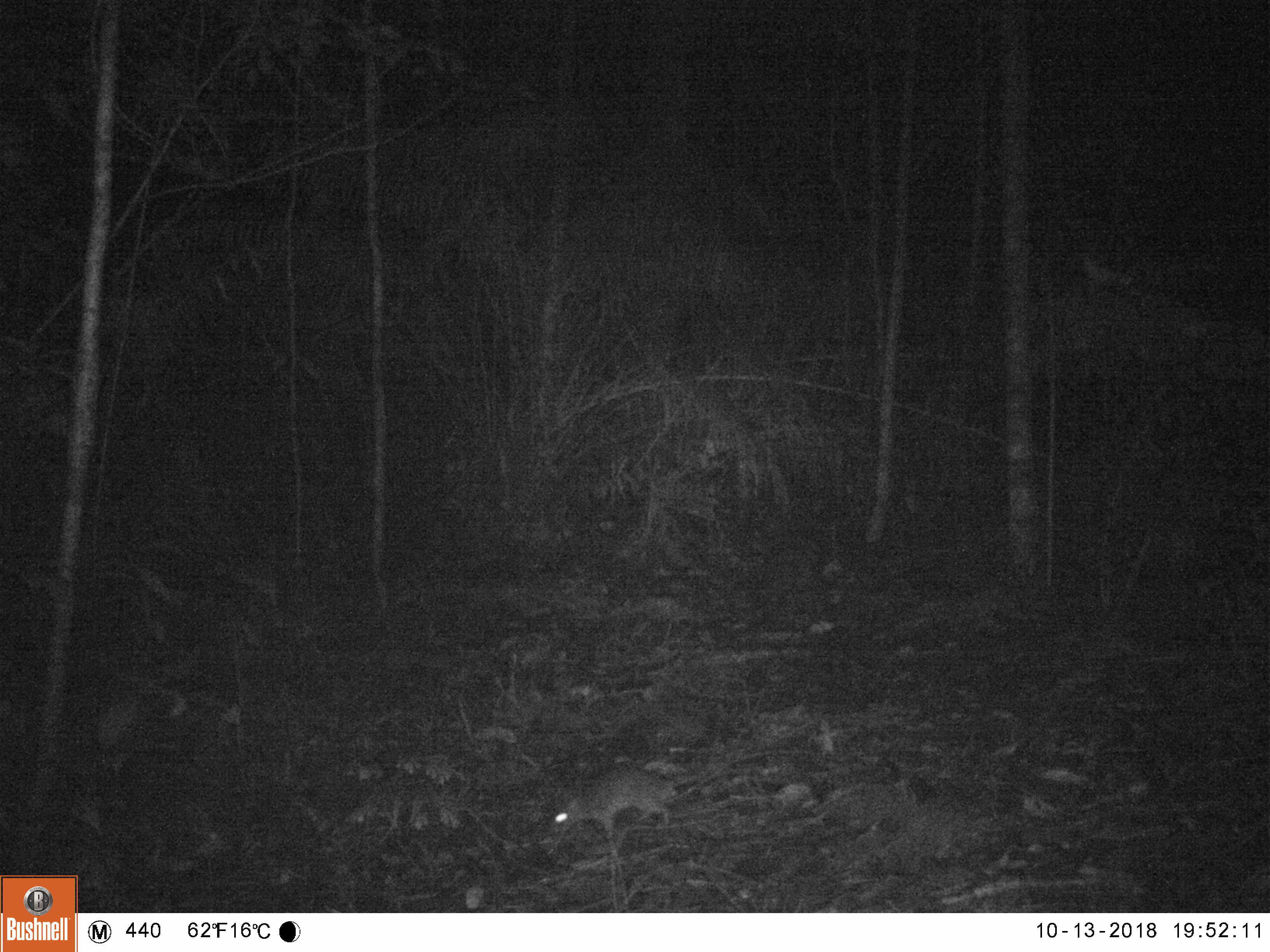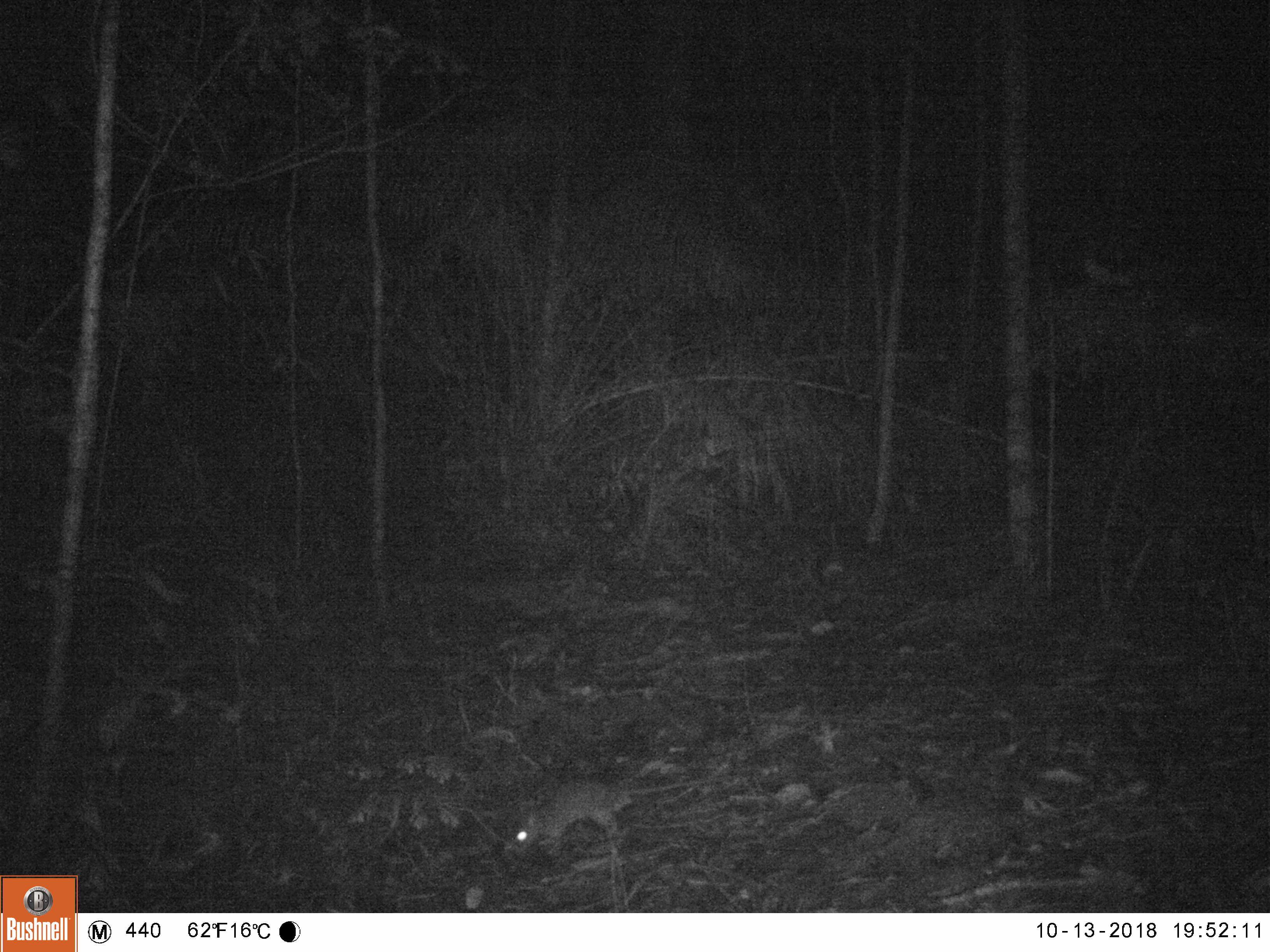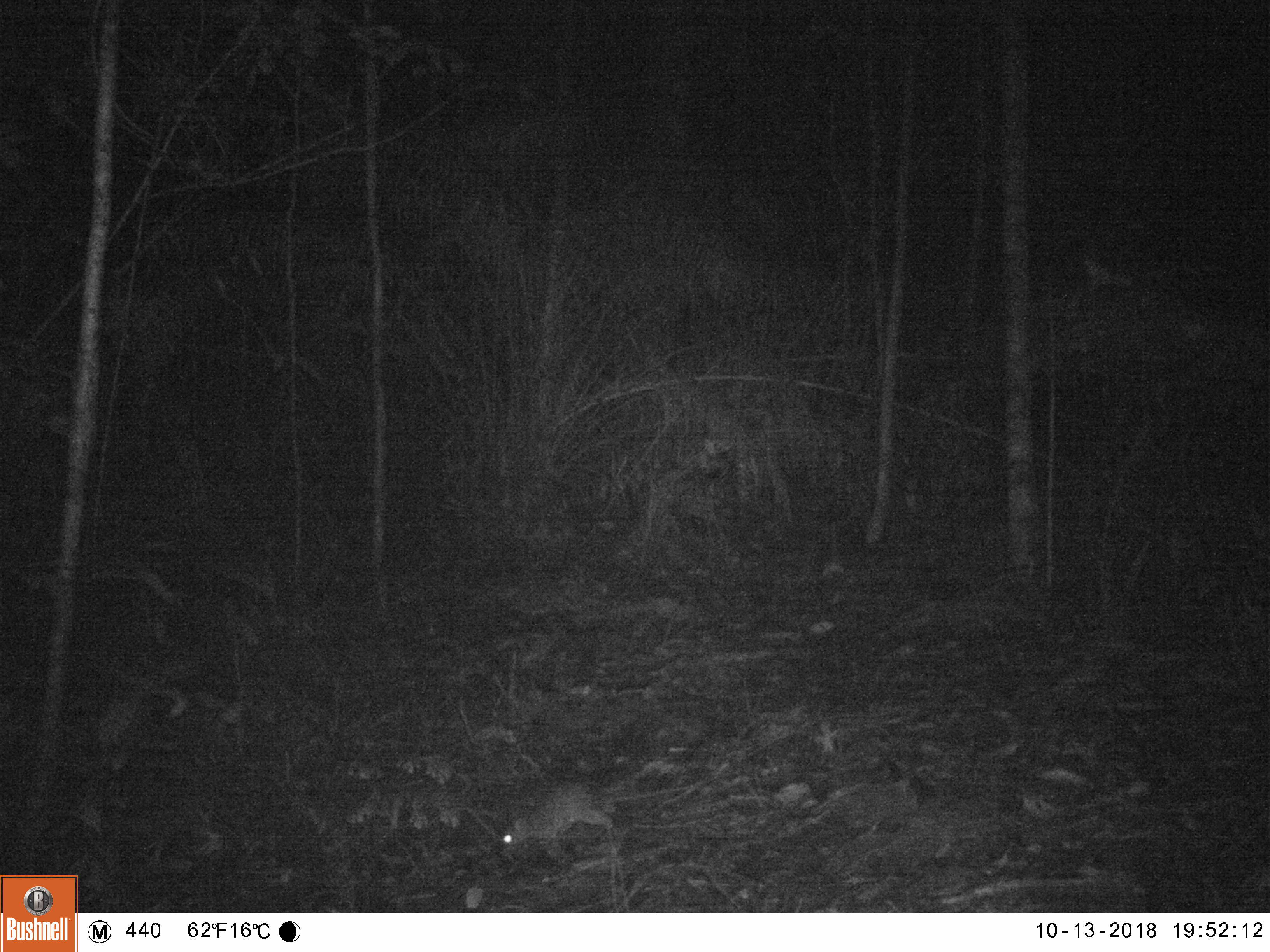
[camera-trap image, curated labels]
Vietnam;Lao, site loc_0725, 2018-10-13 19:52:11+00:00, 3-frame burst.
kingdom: Animalia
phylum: Chordata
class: Mammalia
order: Rodentia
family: Muridae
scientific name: Muridae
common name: old-world mice and rats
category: unidentified murid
Unidentified murid (old-world mice and rats) (Muridae). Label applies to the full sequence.